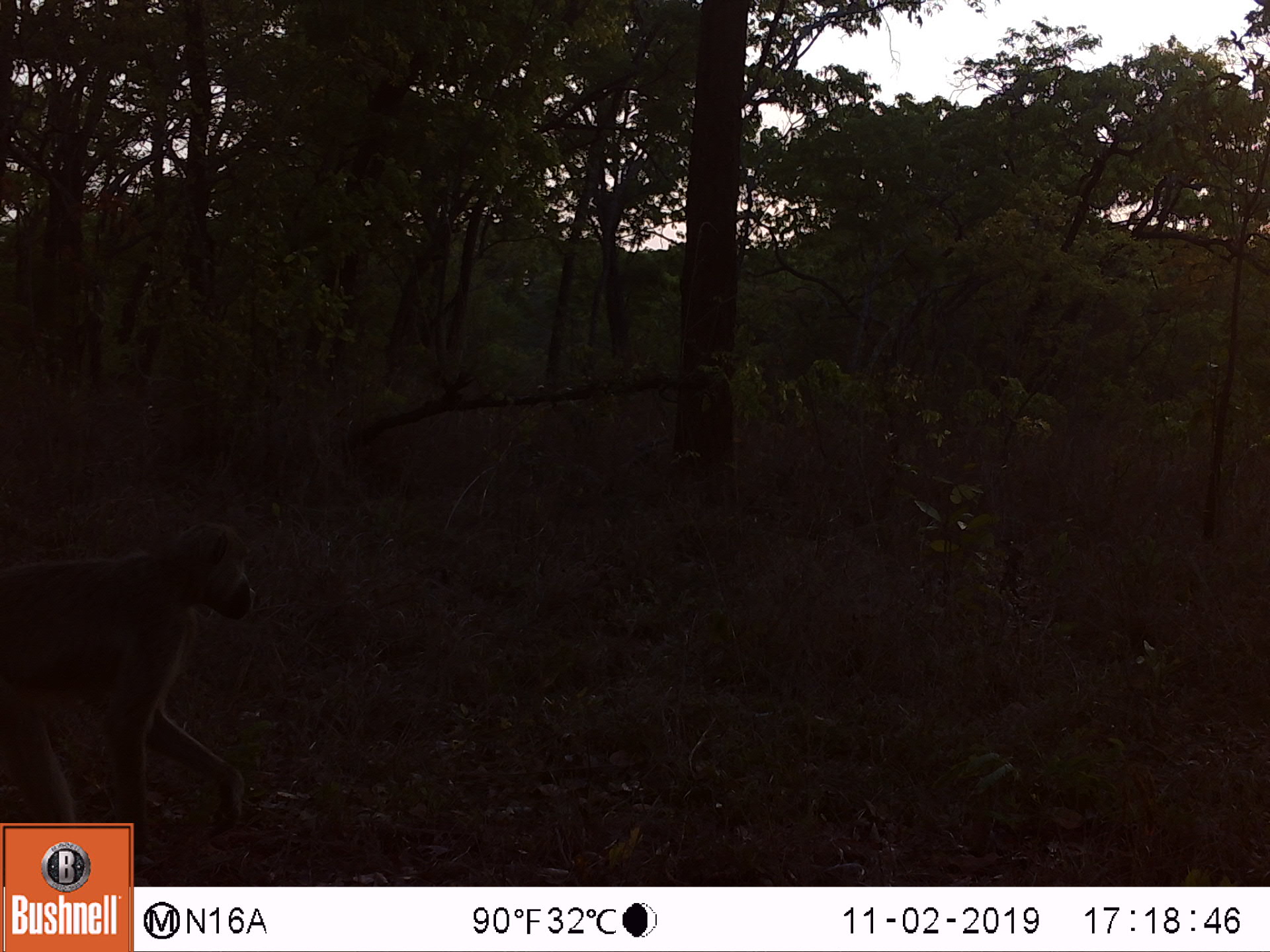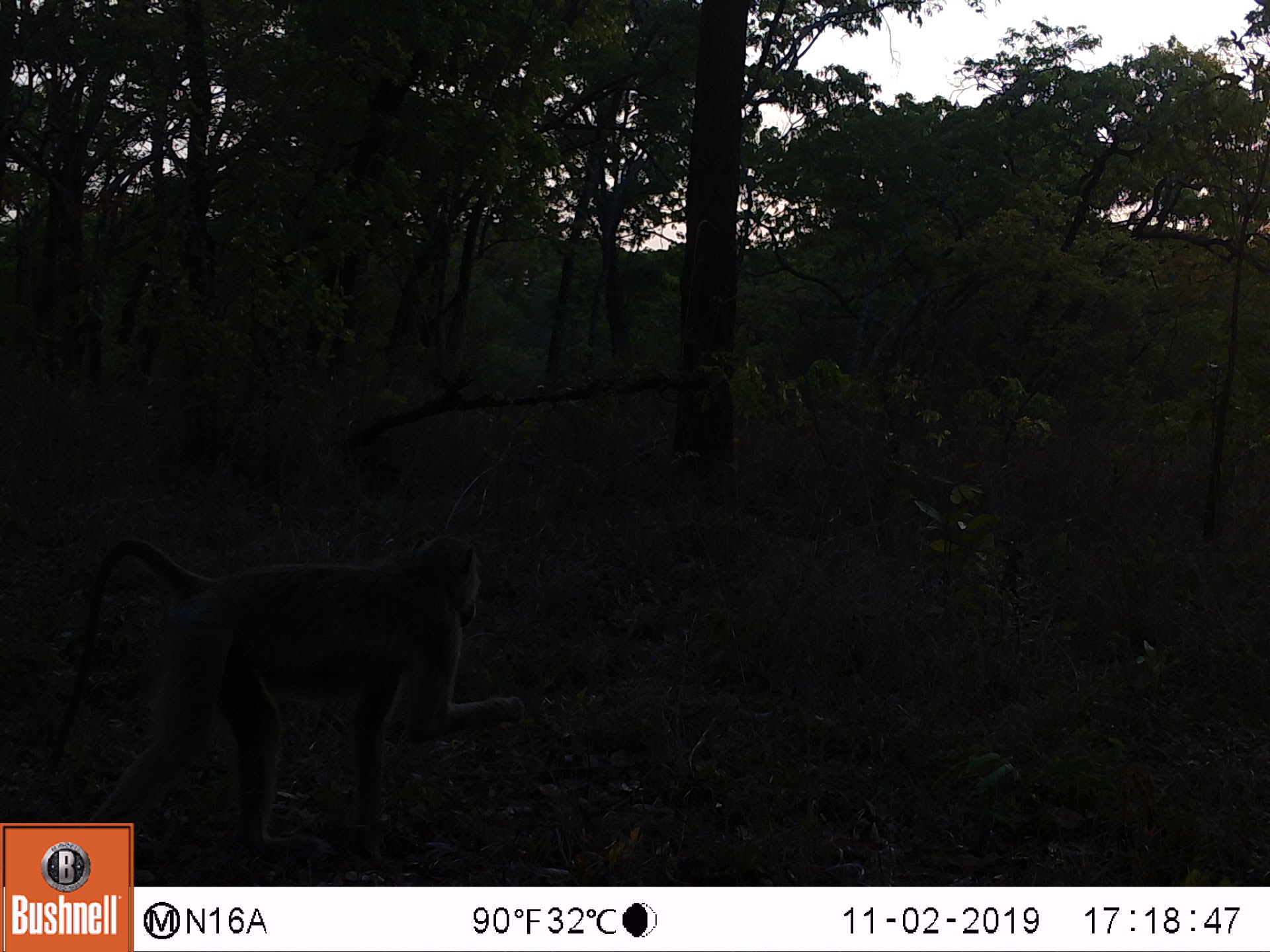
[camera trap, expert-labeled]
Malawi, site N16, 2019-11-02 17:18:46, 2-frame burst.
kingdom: Animalia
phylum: Chordata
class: Mammalia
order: Primates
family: Cercopithecidae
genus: Papio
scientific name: Papio cynocephalus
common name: yellow baboon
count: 1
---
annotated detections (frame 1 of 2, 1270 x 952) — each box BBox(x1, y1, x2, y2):
yellow baboon: BBox(5, 521, 263, 817)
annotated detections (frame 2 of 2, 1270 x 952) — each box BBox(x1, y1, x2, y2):
yellow baboon: BBox(39, 528, 531, 820)